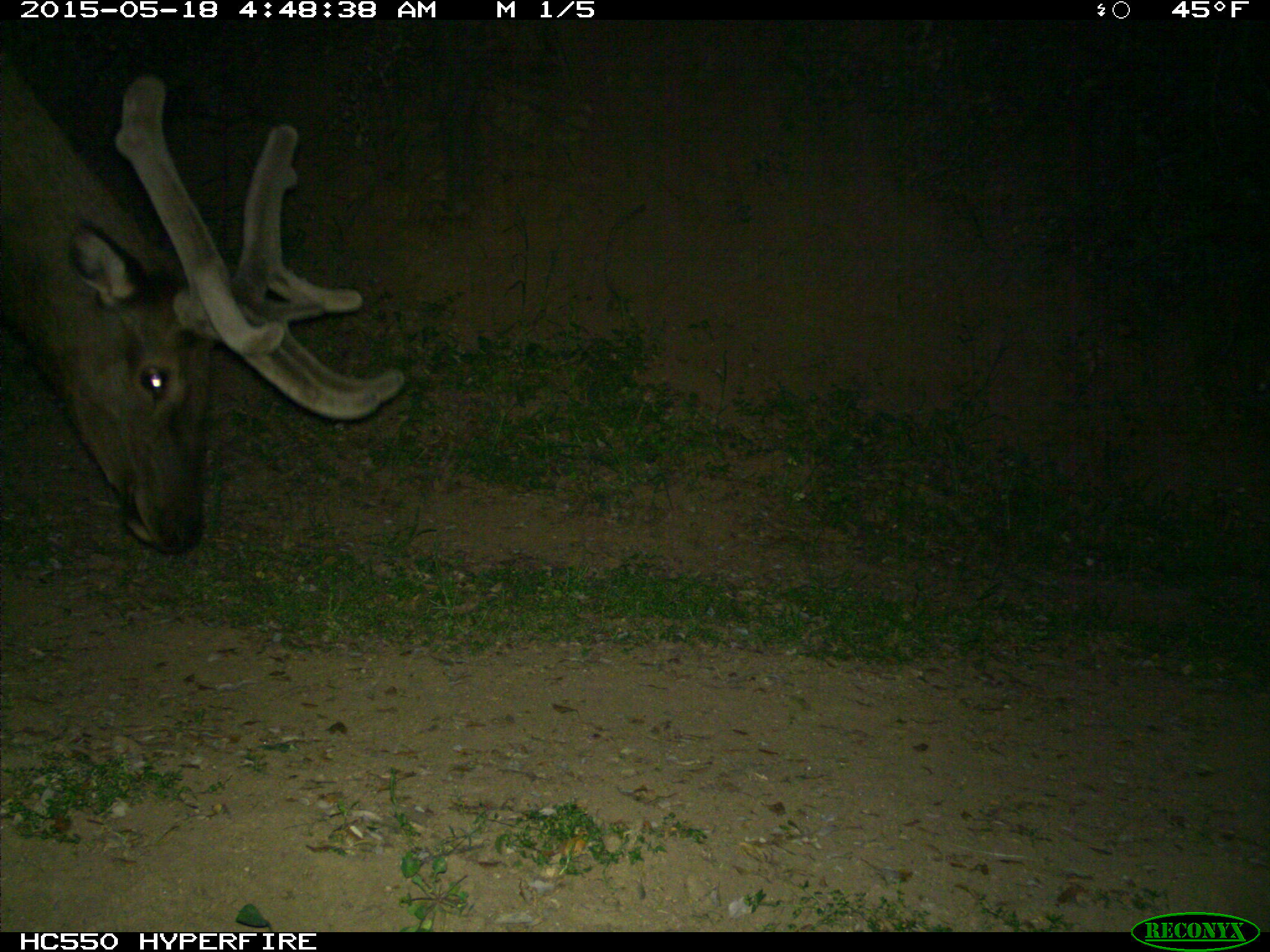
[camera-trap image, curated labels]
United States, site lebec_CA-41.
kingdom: Animalia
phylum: Chordata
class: Mammalia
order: Artiodactyla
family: Cervidae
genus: Cervus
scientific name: Cervus canadensis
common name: elk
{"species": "Cervus canadensis (elk)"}